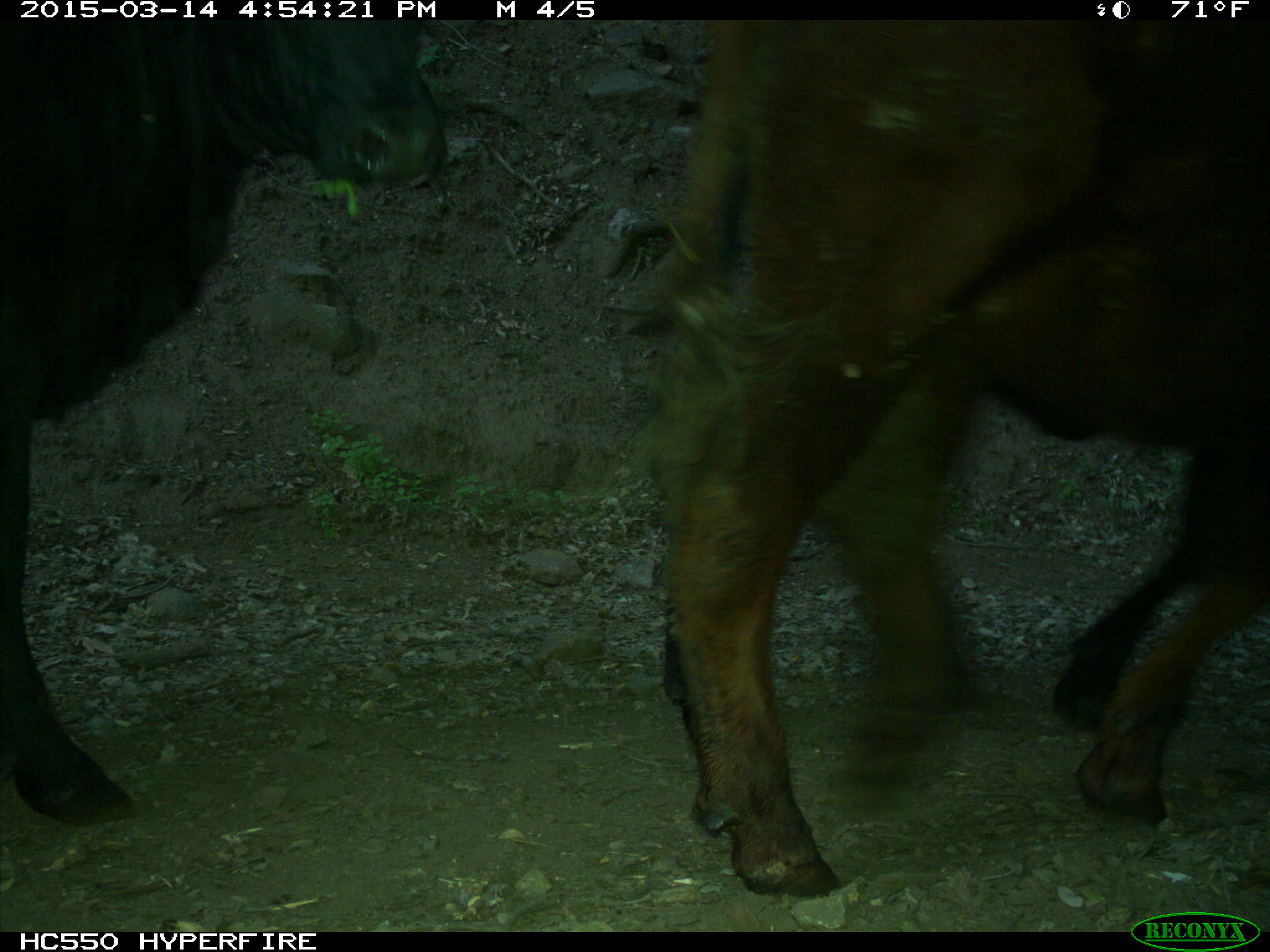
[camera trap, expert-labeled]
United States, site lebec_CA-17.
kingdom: Animalia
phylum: Chordata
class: Mammalia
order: Artiodactyla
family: Bovidae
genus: Bos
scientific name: Bos taurus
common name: domestic cow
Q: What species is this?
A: Bos taurus (domestic cow).